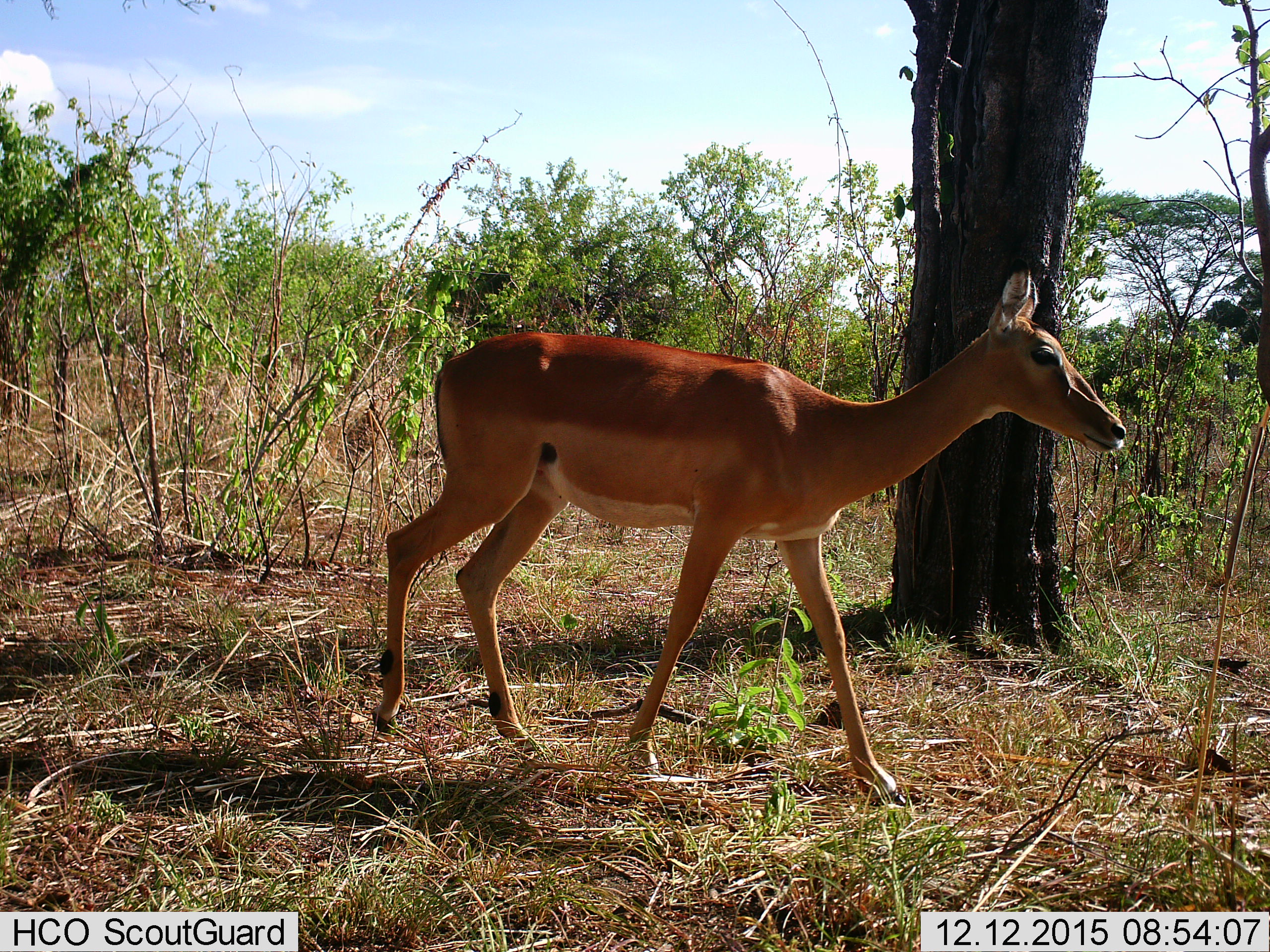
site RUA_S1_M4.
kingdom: Animalia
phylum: Chordata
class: Mammalia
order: Artiodactyla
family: Bovidae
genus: Aepyceros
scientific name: Aepyceros melampus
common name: impala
Impala (Aepyceros melampus), count 1. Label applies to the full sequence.